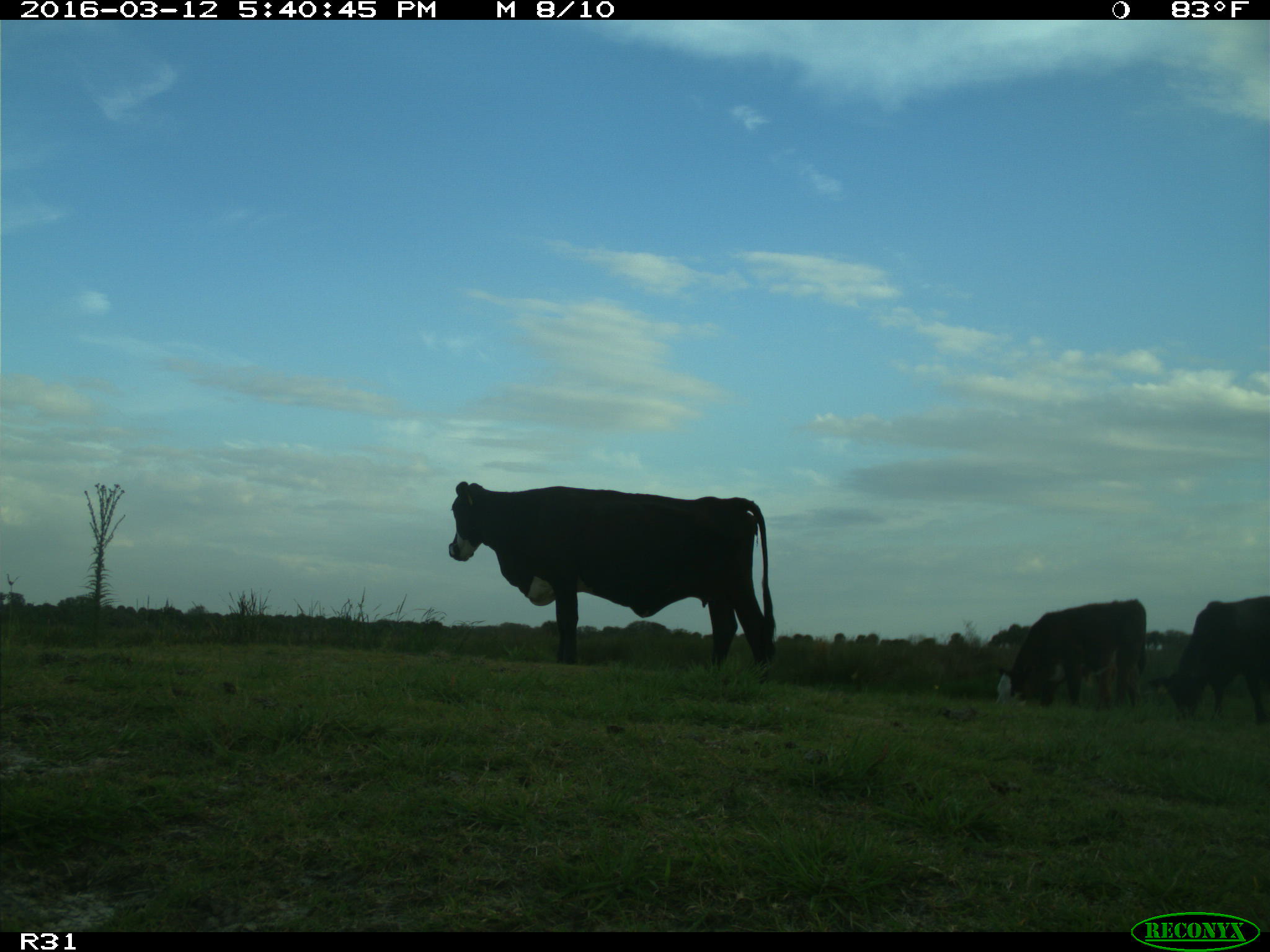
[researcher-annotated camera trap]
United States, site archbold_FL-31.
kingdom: Animalia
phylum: Chordata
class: Mammalia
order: Artiodactyla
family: Bovidae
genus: Bos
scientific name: Bos taurus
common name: domestic cow